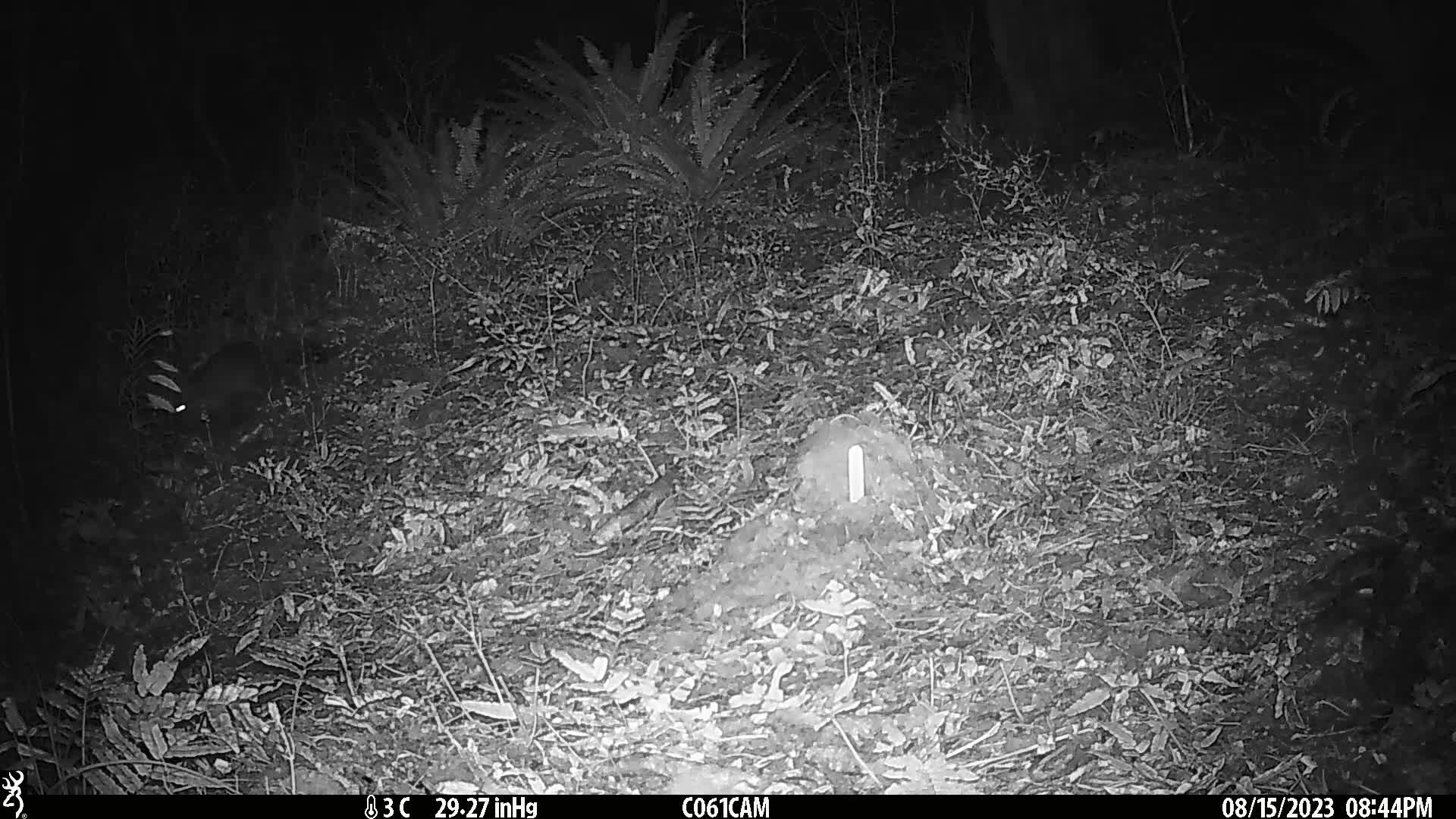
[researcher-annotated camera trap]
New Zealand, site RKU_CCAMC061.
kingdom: Animalia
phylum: Chordata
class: Mammalia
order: Diprotodontia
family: Phalangeridae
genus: Trichosurus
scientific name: Trichosurus vulpecula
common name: common brushtail possum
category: possum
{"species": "possum (common brushtail possum) (Trichosurus vulpecula)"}